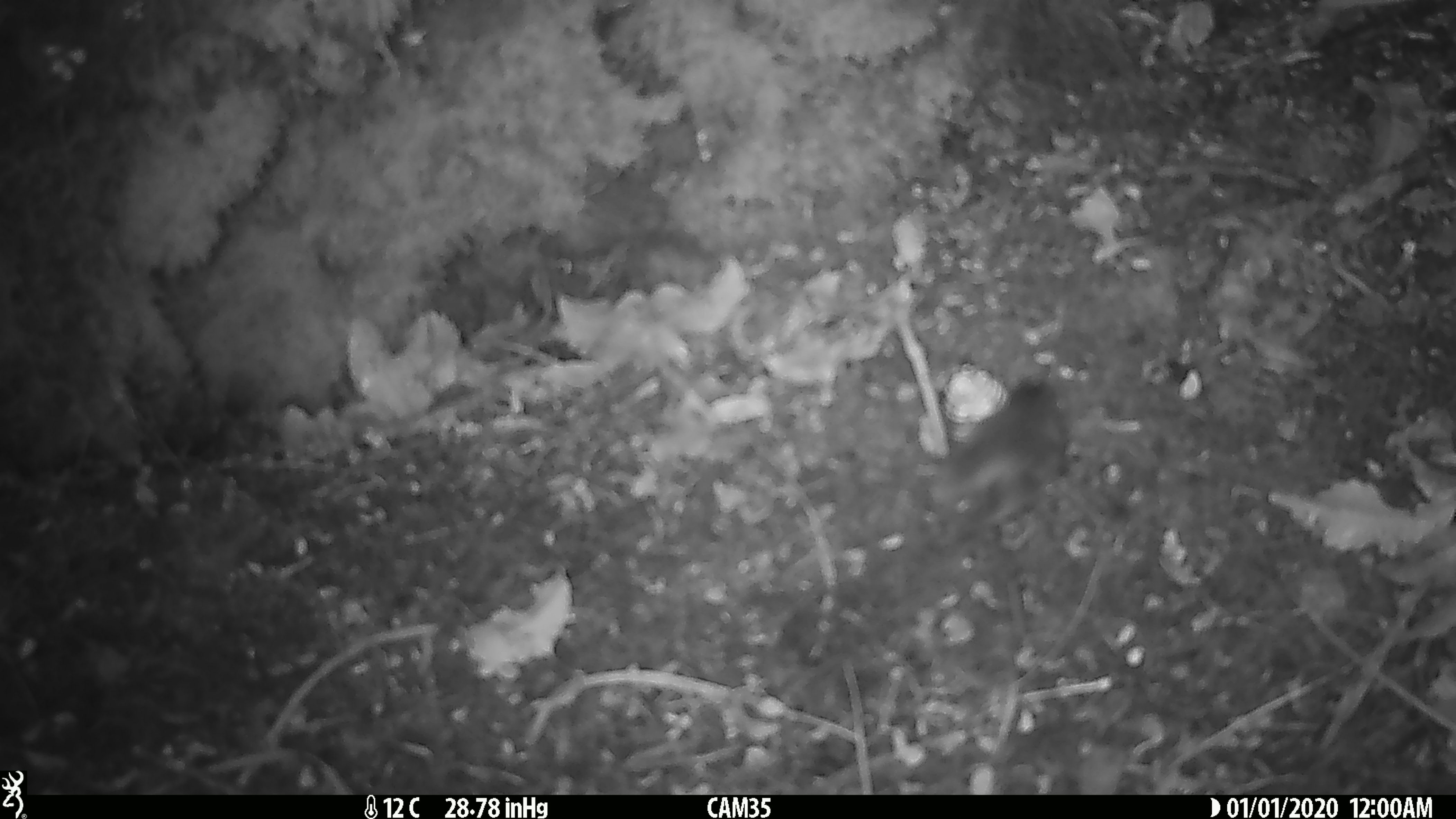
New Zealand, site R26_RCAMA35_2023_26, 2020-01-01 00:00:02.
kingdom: Animalia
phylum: Chordata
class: Aves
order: Passeriformes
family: Acanthisittidae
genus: Acanthisitta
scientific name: Acanthisitta chloris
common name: rifleman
Rifleman (Acanthisitta chloris).